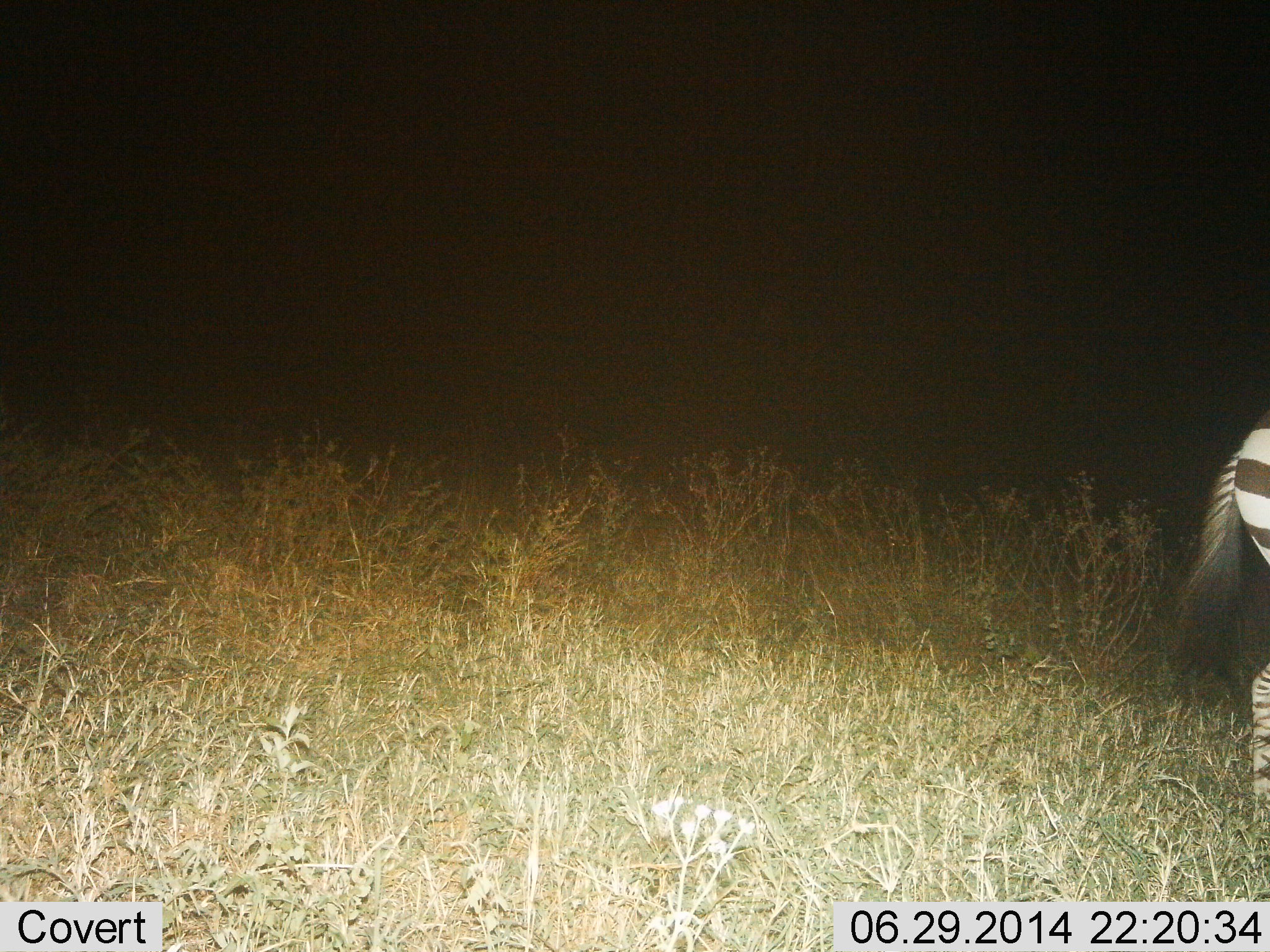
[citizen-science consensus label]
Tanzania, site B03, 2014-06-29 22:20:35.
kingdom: Animalia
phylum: Chordata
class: Mammalia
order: Perissodactyla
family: Equidae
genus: Equus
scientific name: Equus quagga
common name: plains zebra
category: zebra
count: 1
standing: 40%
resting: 0%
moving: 60%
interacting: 0%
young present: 0%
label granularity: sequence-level